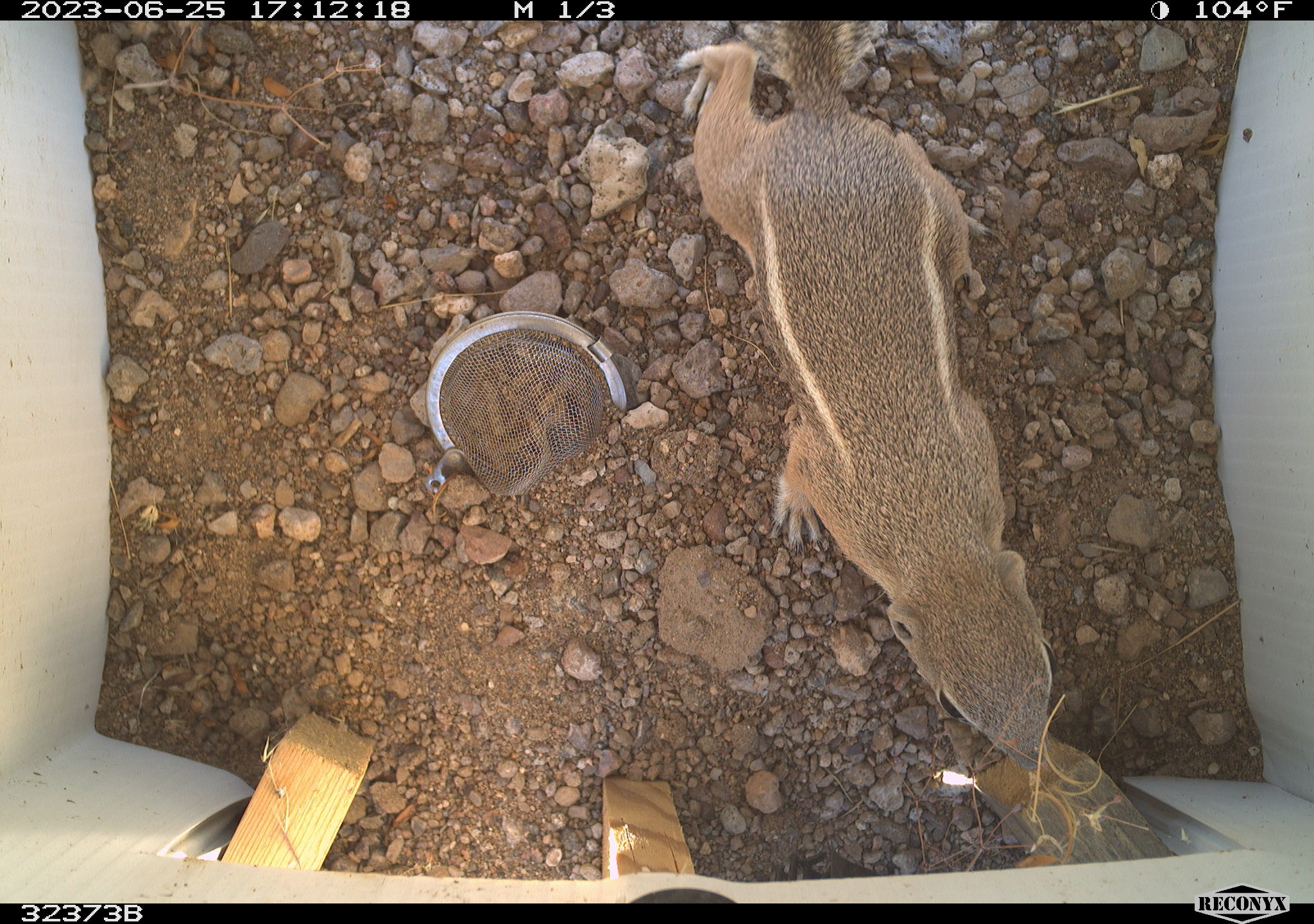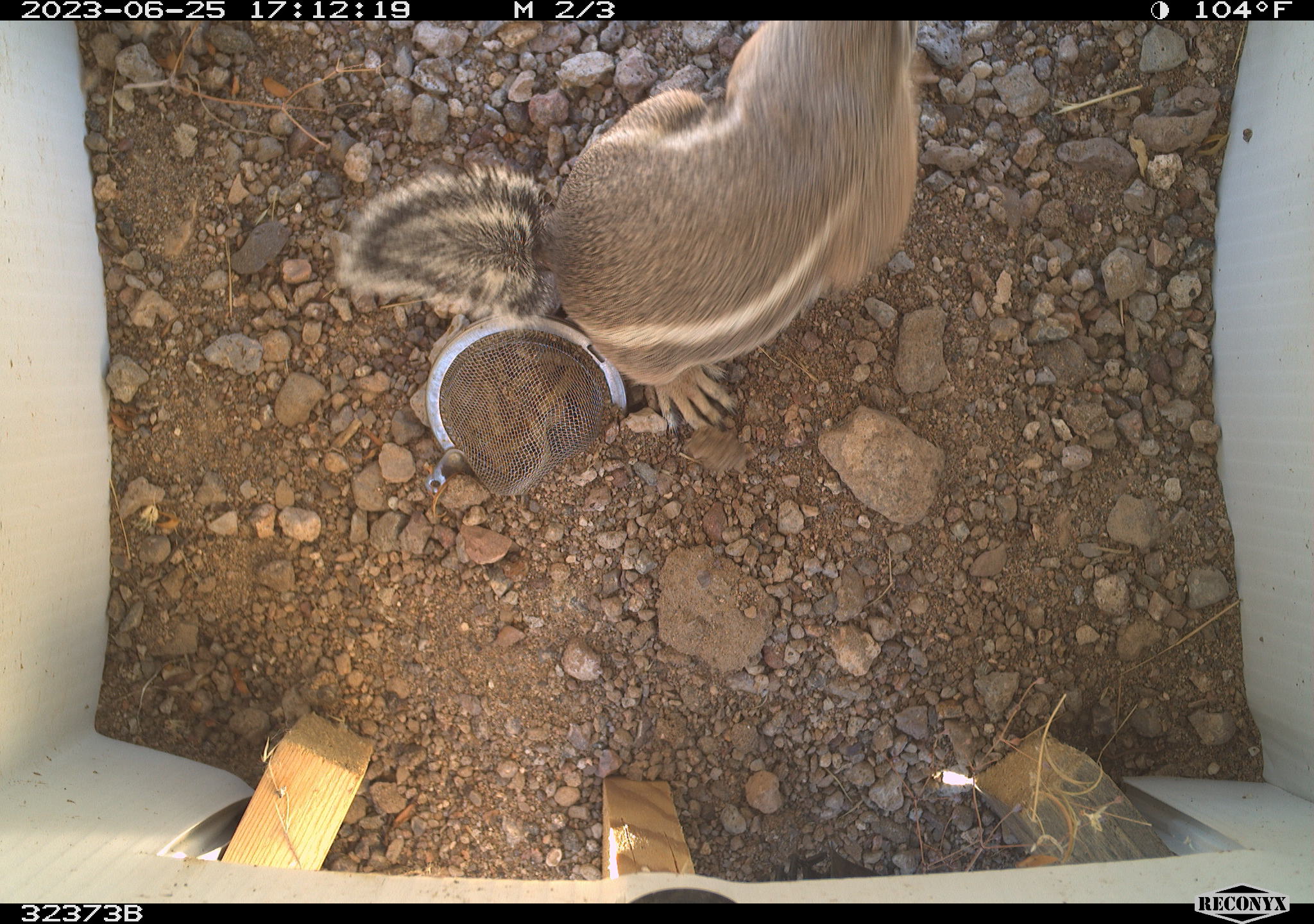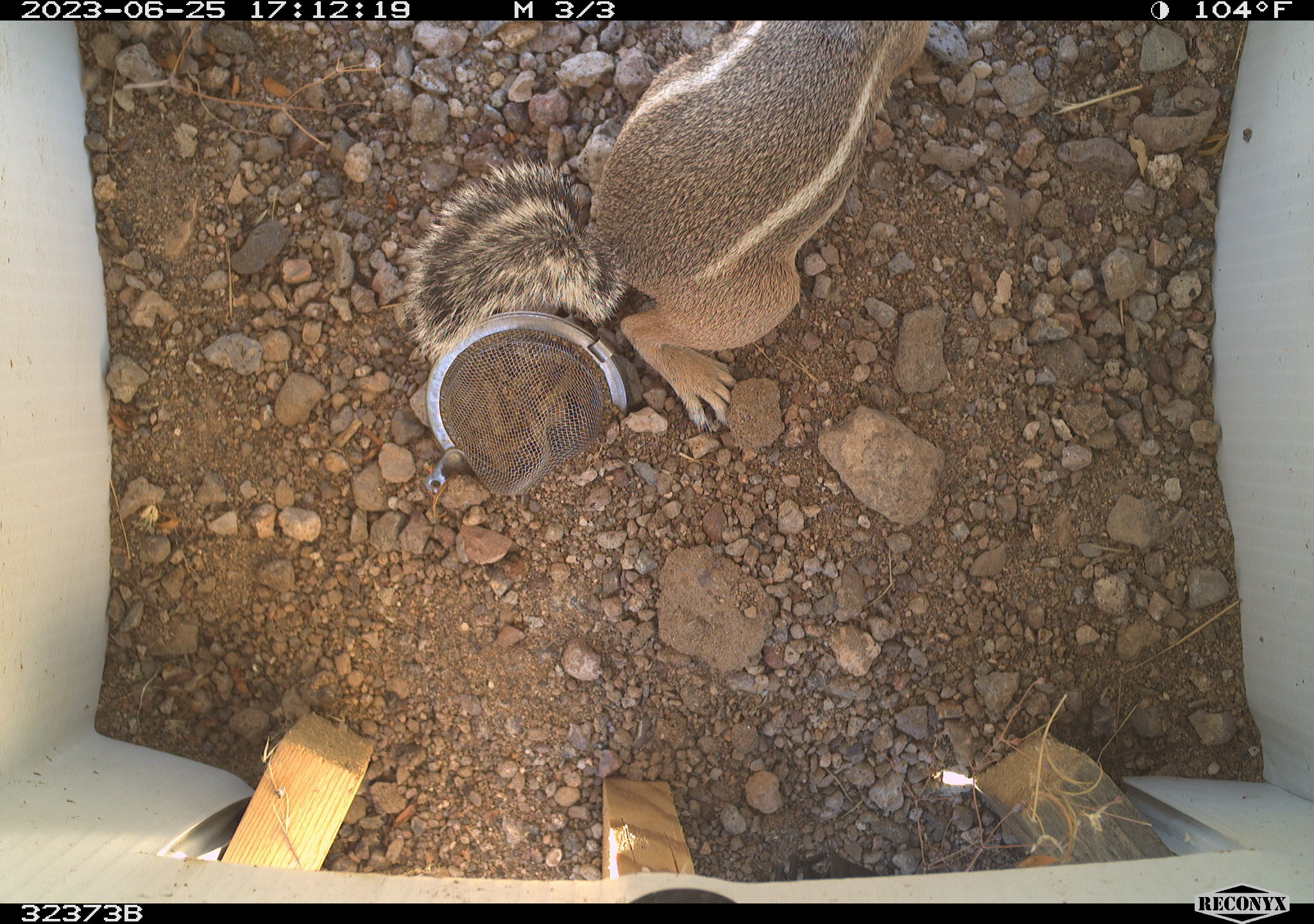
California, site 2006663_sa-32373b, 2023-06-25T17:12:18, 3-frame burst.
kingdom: Animalia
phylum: Chordata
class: Mammalia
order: Rodentia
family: Sciuridae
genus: Ammospermophilus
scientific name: Ammospermophilus leucurus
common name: white-tailed antelope squirrel